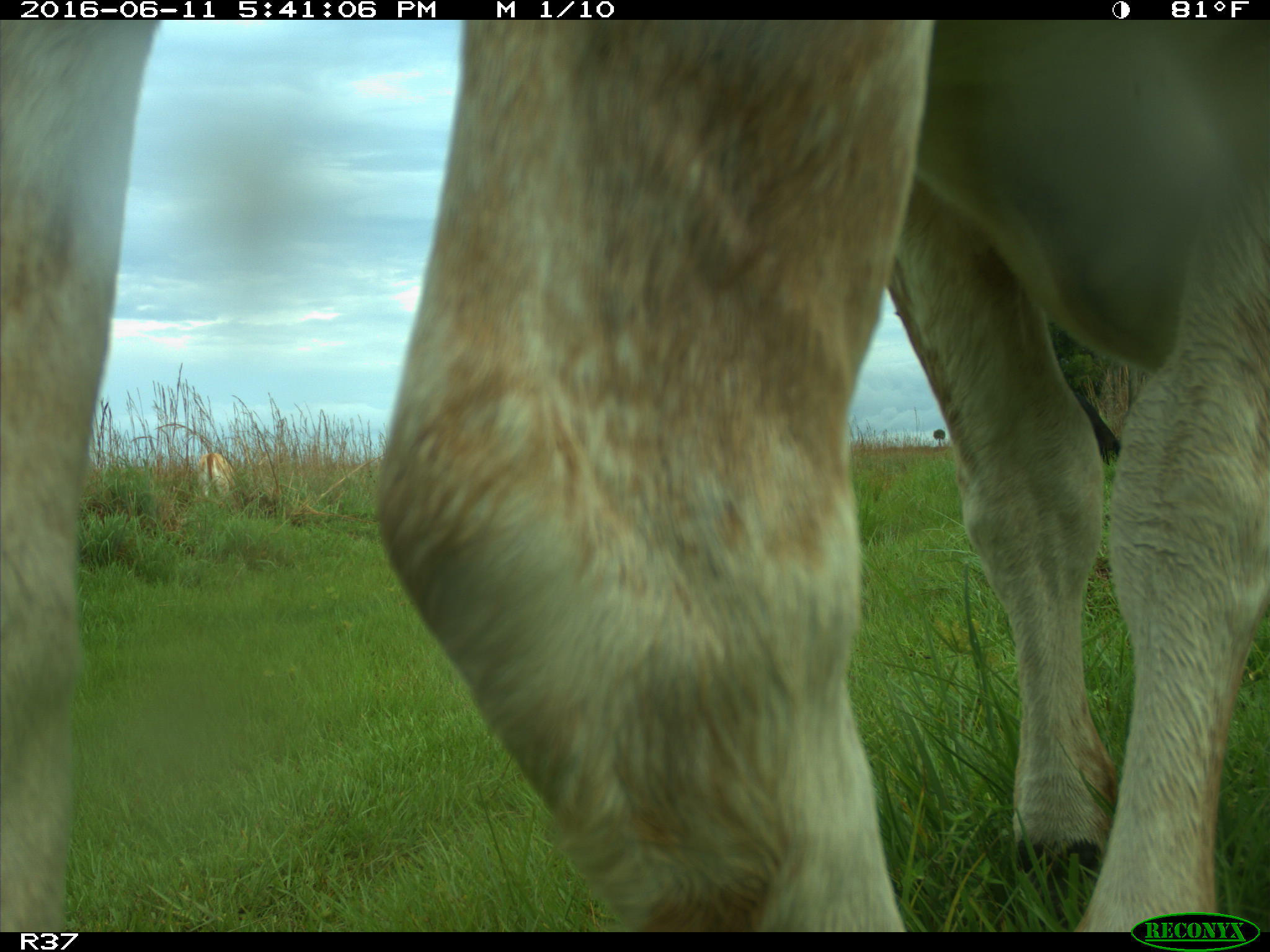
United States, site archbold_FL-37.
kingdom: Animalia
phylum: Chordata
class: Mammalia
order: Artiodactyla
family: Bovidae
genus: Bos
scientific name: Bos taurus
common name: domestic cow